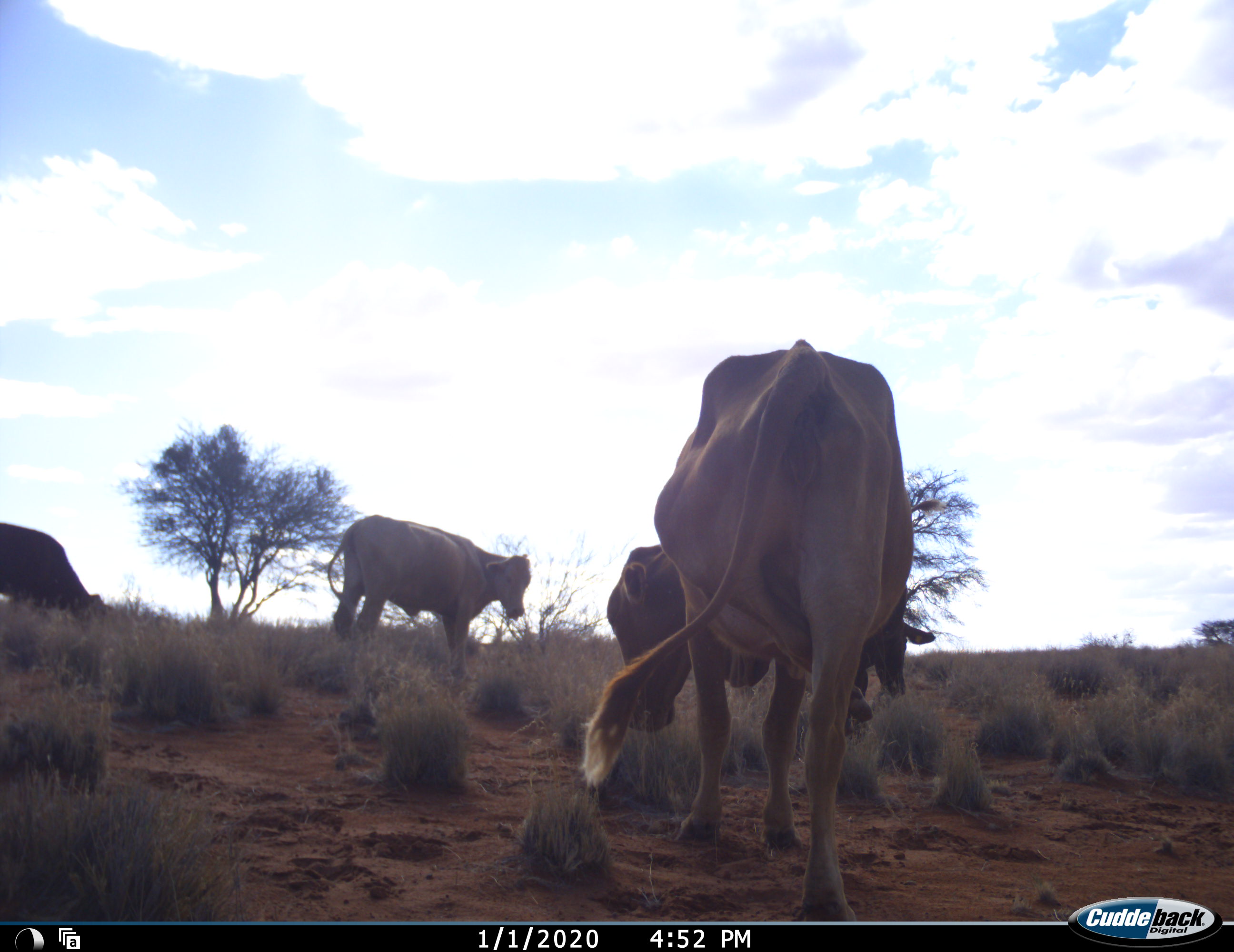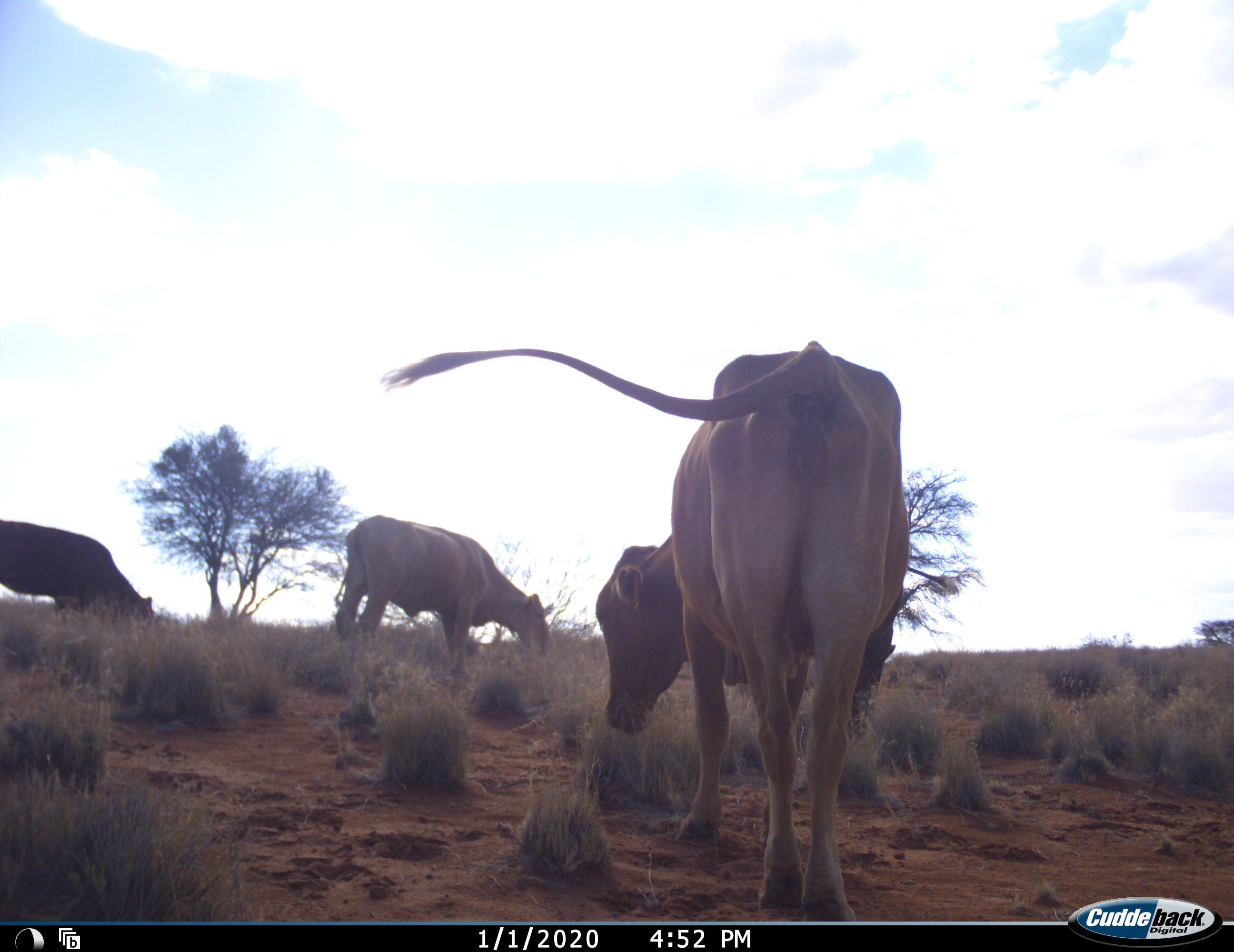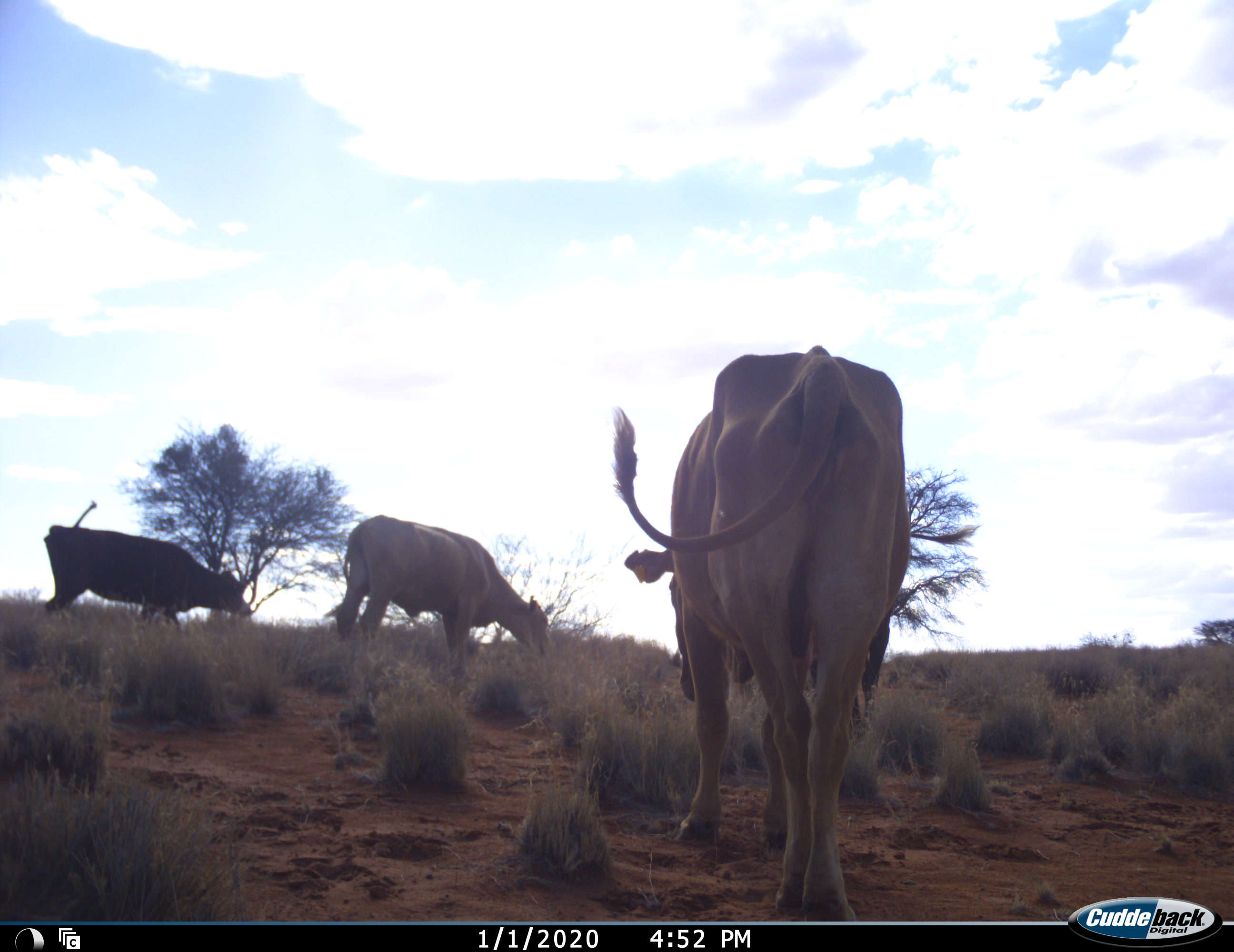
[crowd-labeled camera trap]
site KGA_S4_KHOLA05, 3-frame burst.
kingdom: Animalia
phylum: Chordata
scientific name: Vertebrata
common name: domestic animal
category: domesticanimal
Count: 4.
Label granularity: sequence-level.